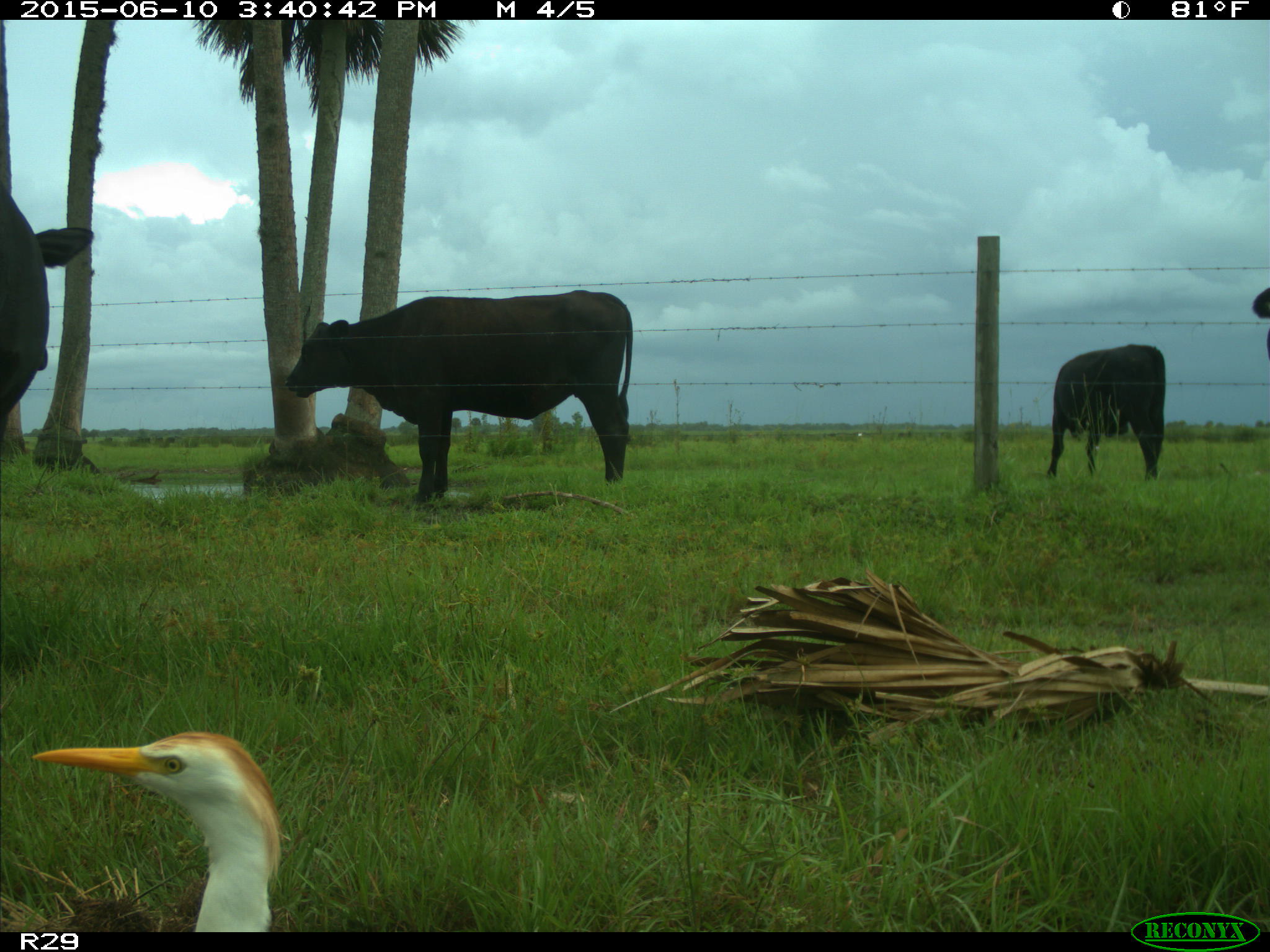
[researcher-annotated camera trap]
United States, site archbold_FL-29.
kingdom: Animalia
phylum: Chordata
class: Mammalia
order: Artiodactyla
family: Bovidae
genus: Bos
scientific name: Bos taurus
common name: domestic cow